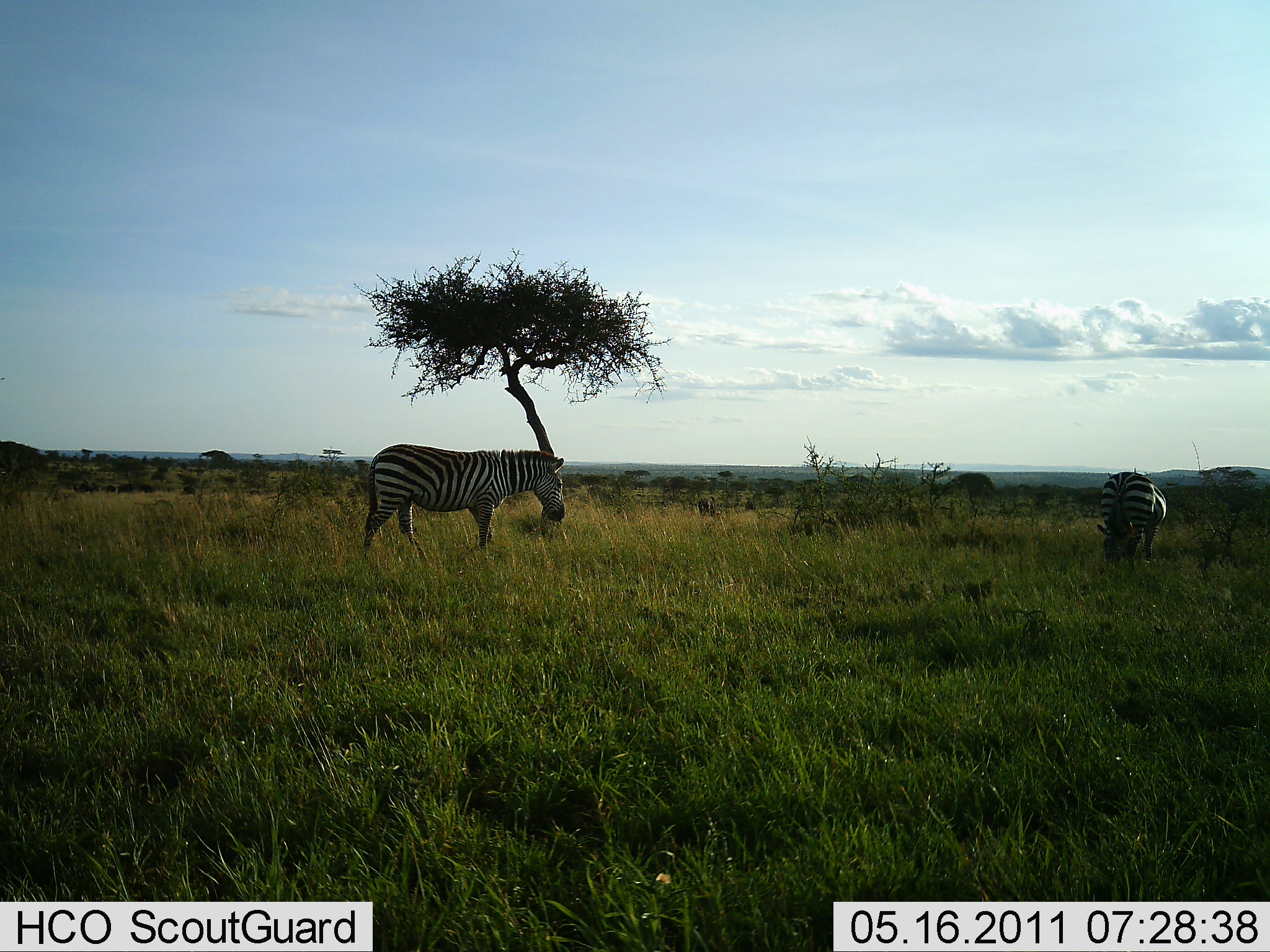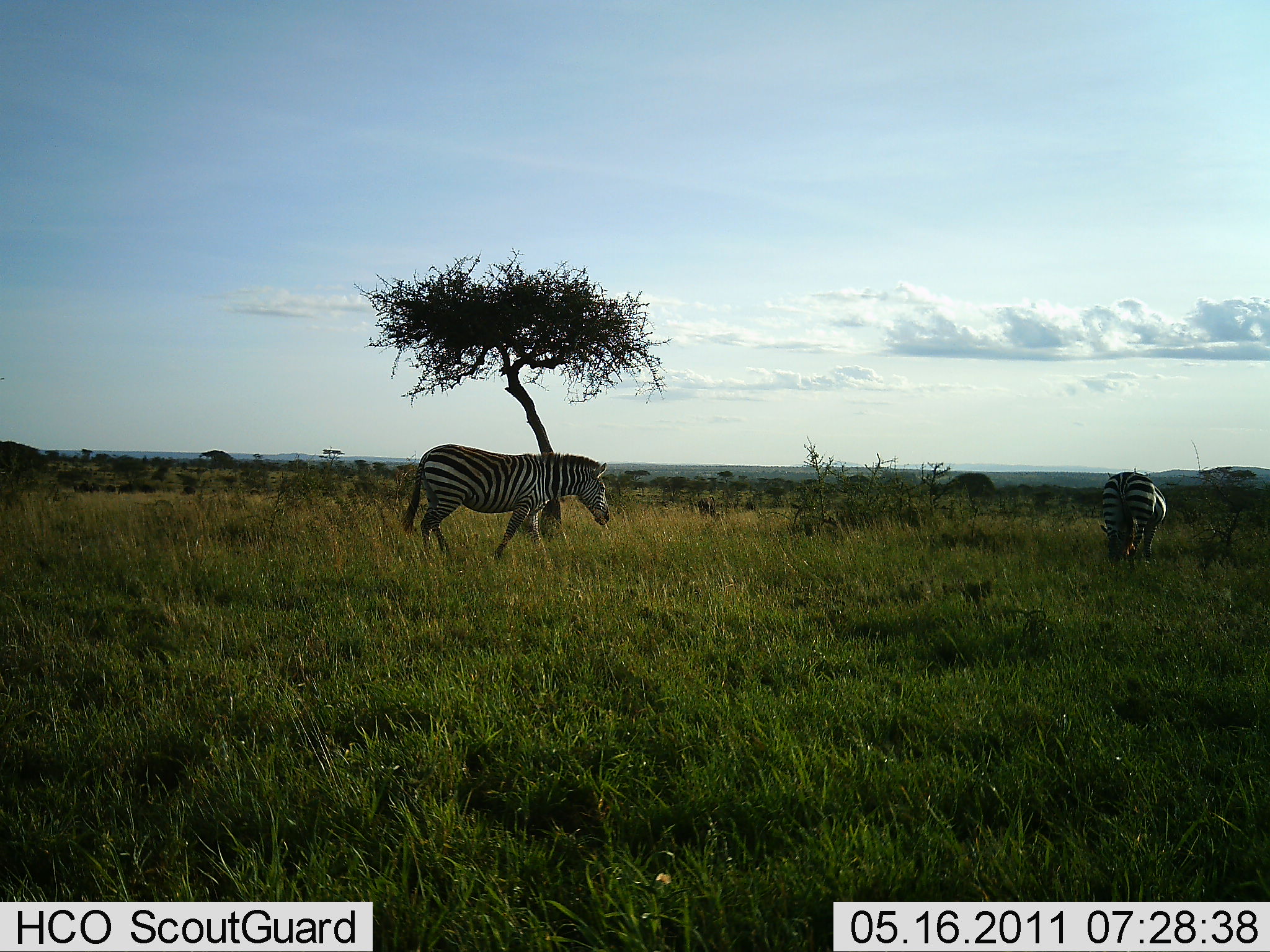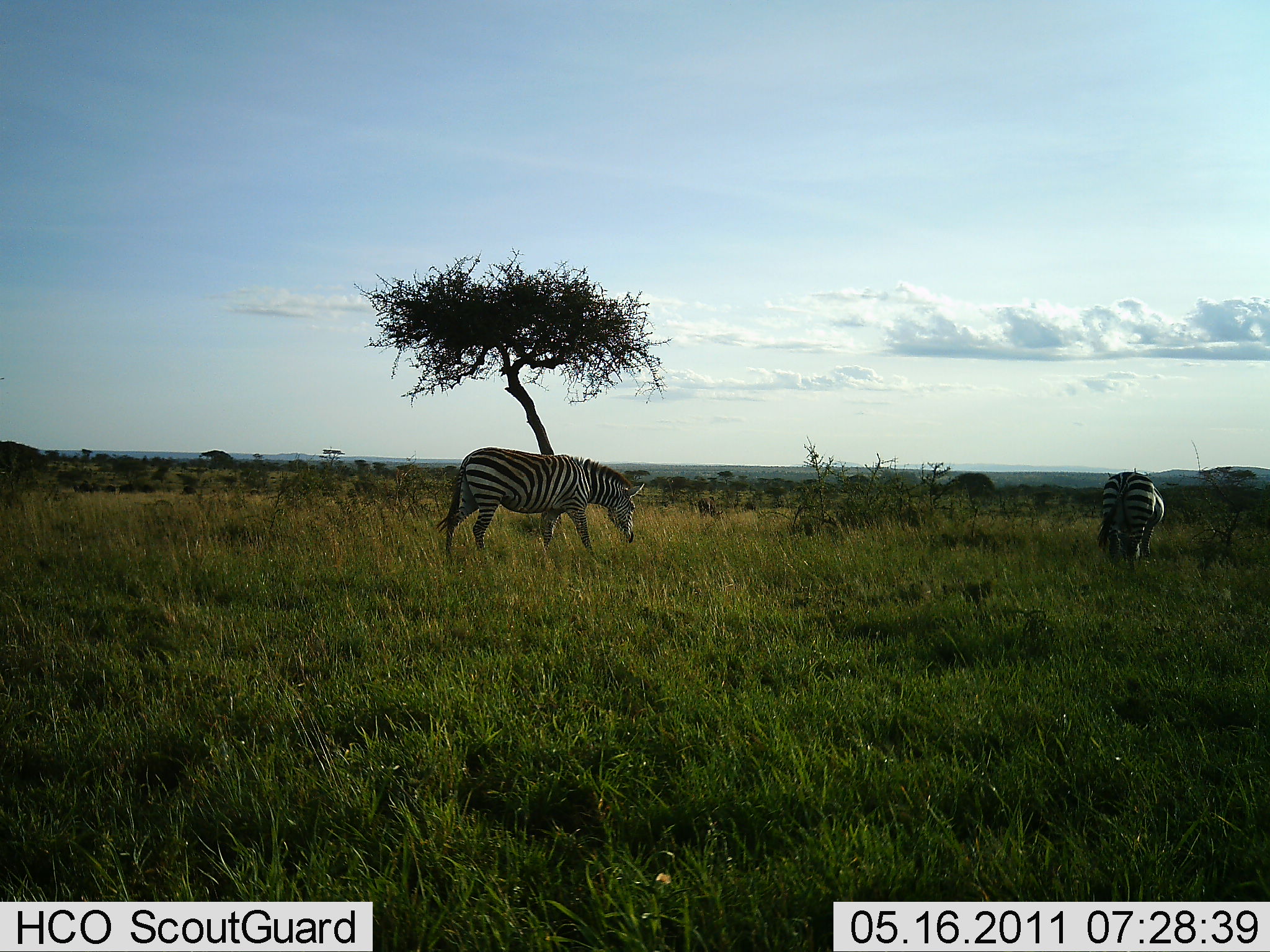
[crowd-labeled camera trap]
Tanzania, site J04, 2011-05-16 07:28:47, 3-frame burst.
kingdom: Animalia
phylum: Chordata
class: Mammalia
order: Perissodactyla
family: Equidae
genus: Equus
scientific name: Equus quagga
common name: plains zebra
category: zebra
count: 2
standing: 9%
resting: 0%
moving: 100%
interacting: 0%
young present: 0%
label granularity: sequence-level